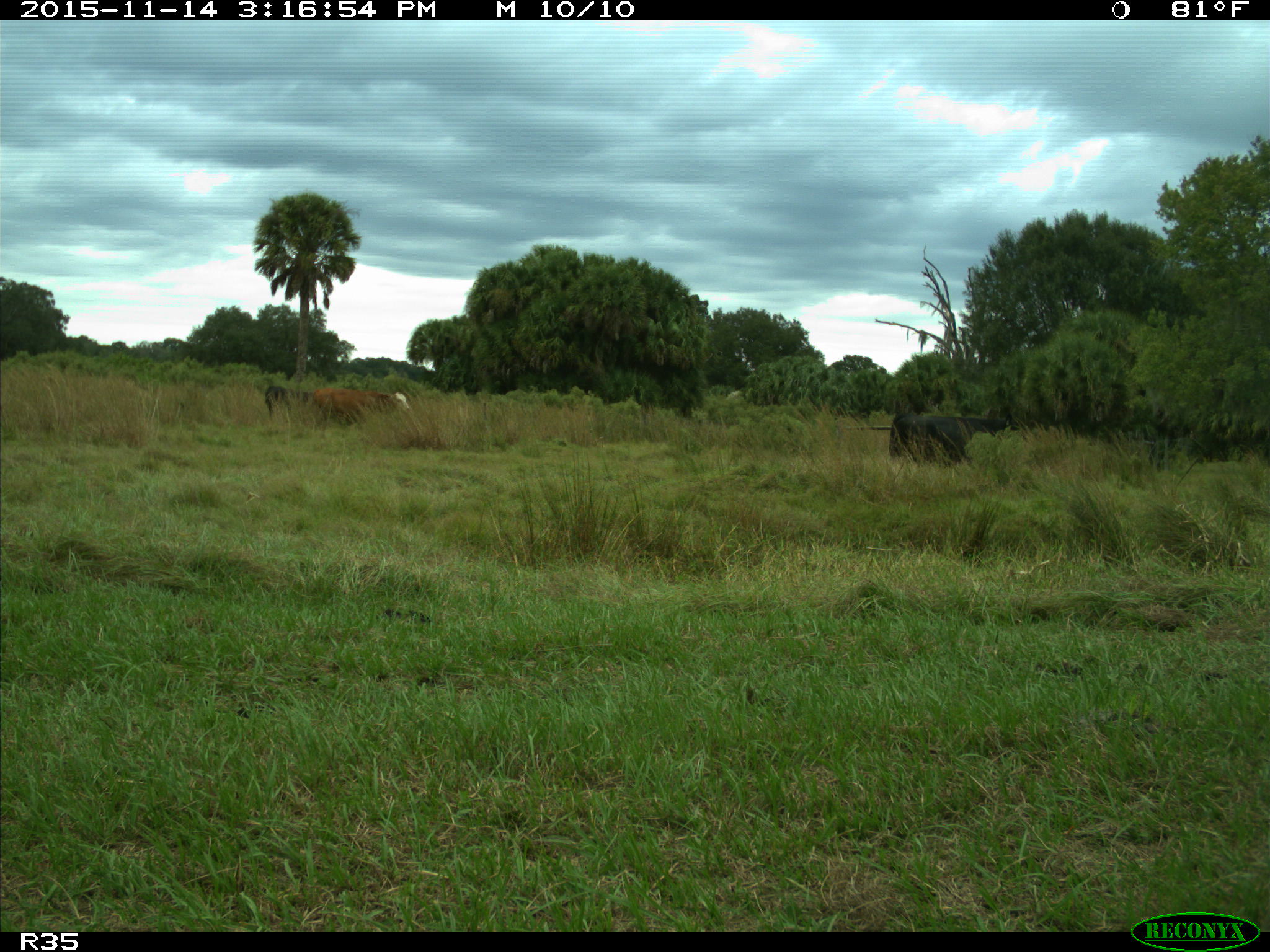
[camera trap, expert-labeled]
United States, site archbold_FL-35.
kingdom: Animalia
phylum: Chordata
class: Mammalia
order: Artiodactyla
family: Bovidae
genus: Bos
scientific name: Bos taurus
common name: domestic cow